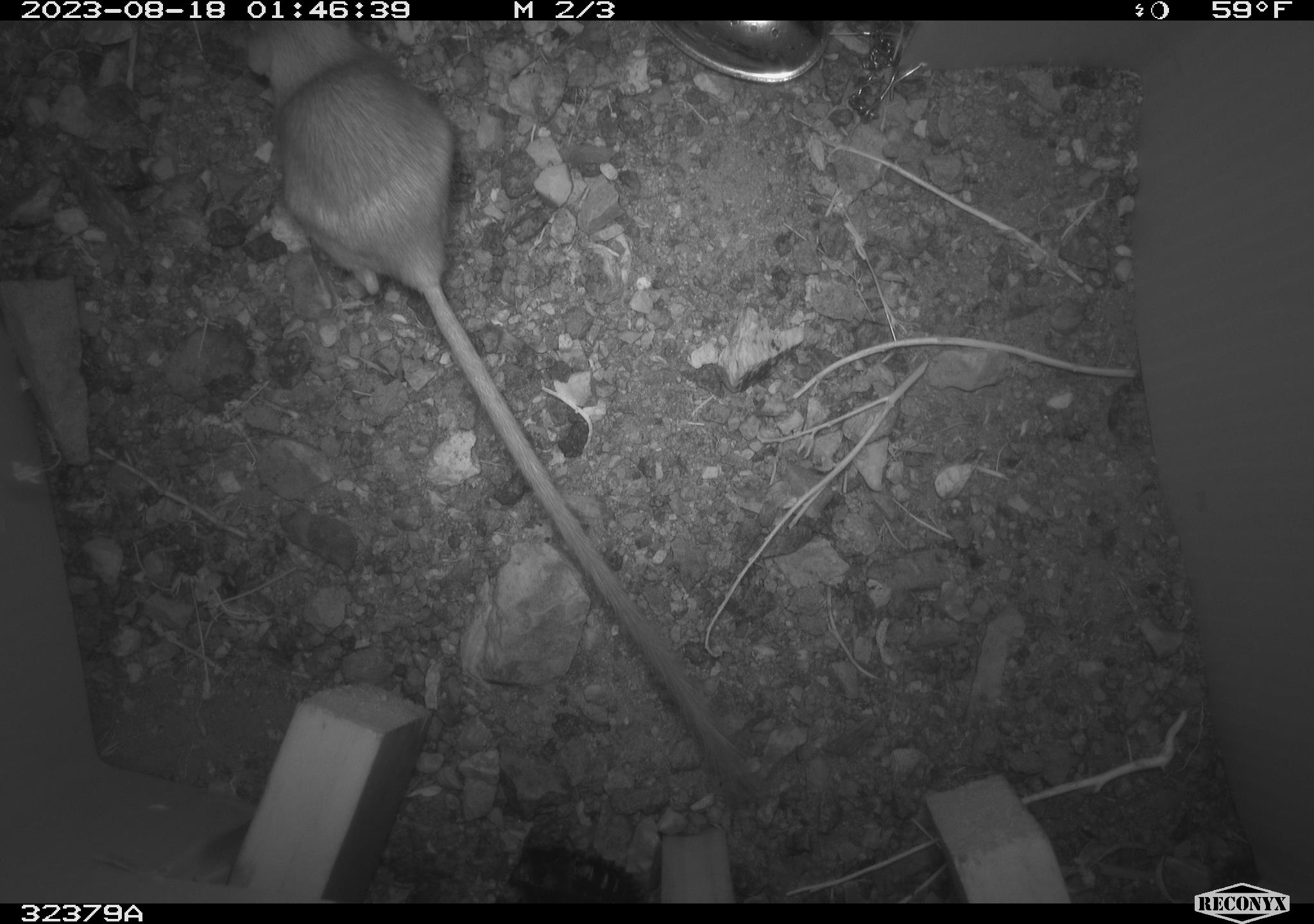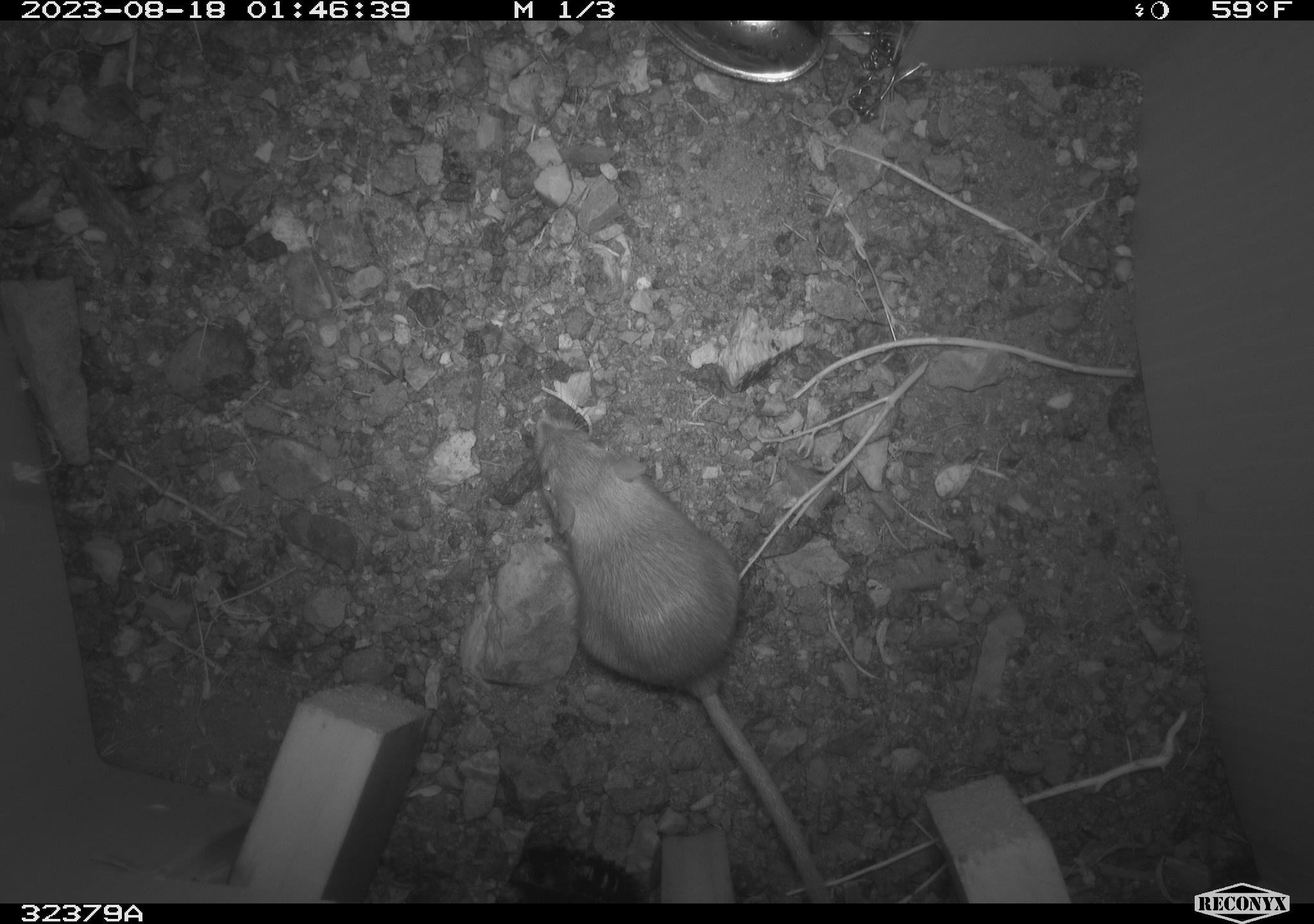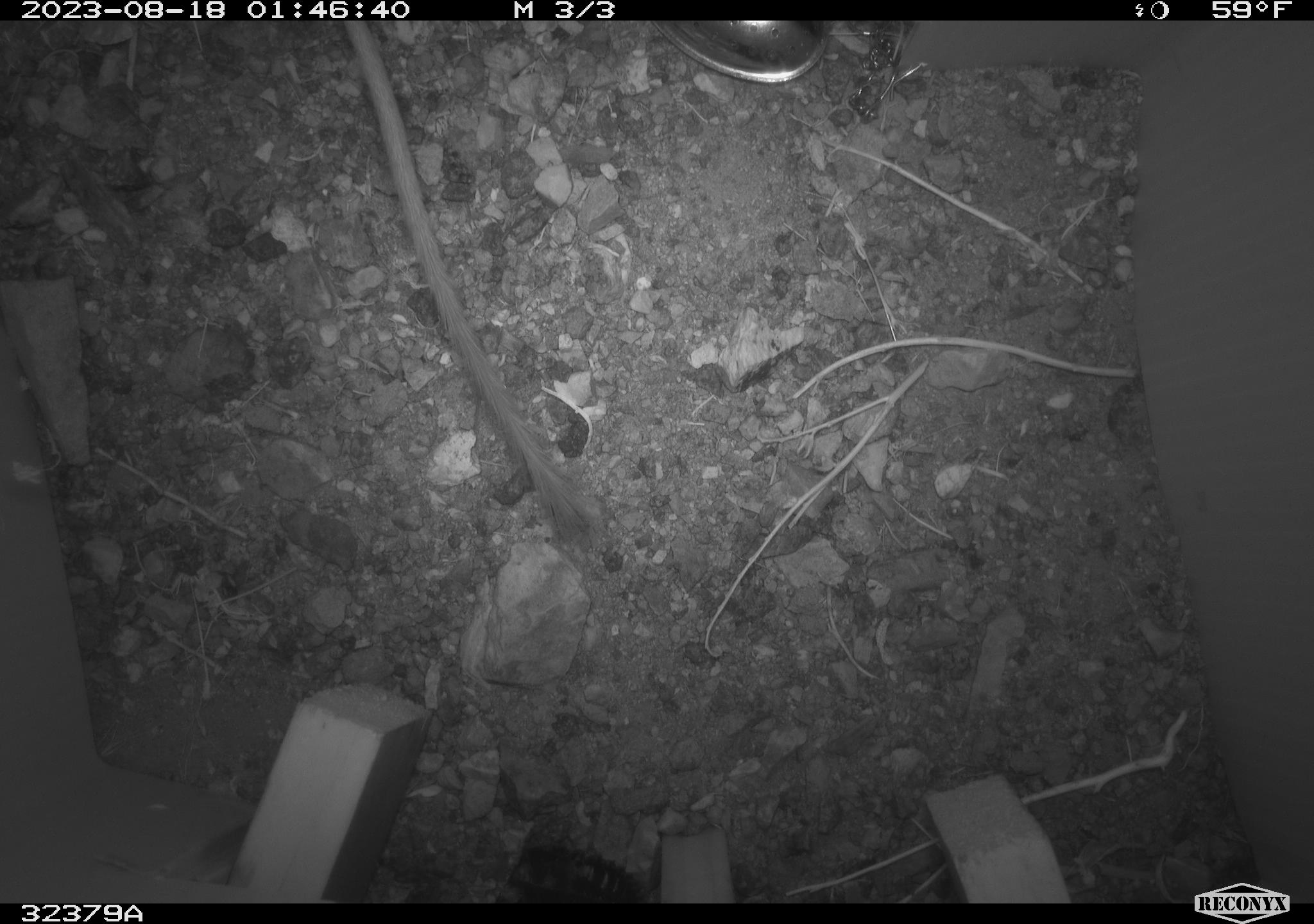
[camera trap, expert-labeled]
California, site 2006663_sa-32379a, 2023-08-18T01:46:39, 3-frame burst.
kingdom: Animalia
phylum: Chordata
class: Mammalia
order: Rodentia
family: Heteromyidae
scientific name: Heteromyidae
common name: kangaroo rats and pocket mice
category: heteromyidae family